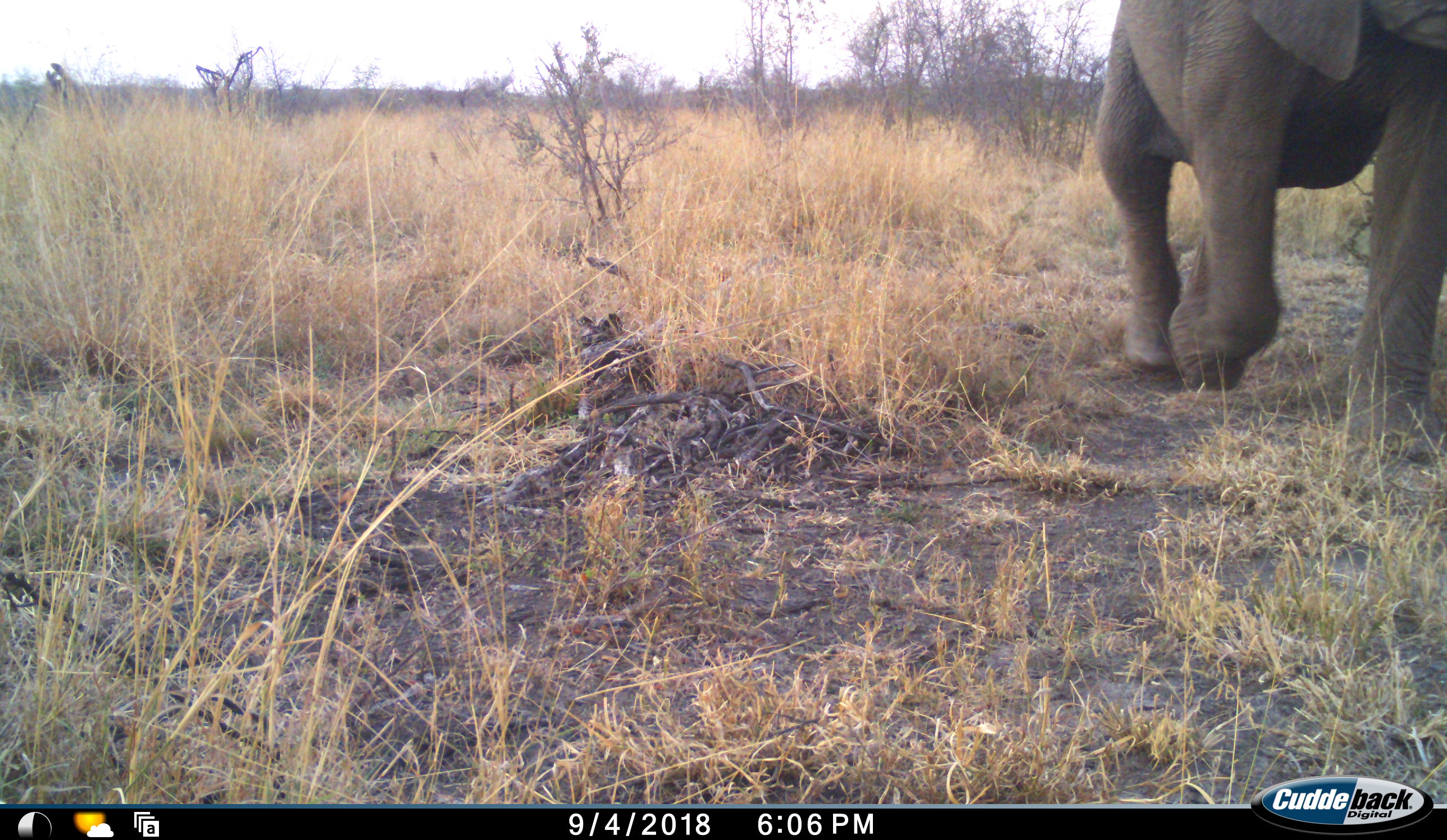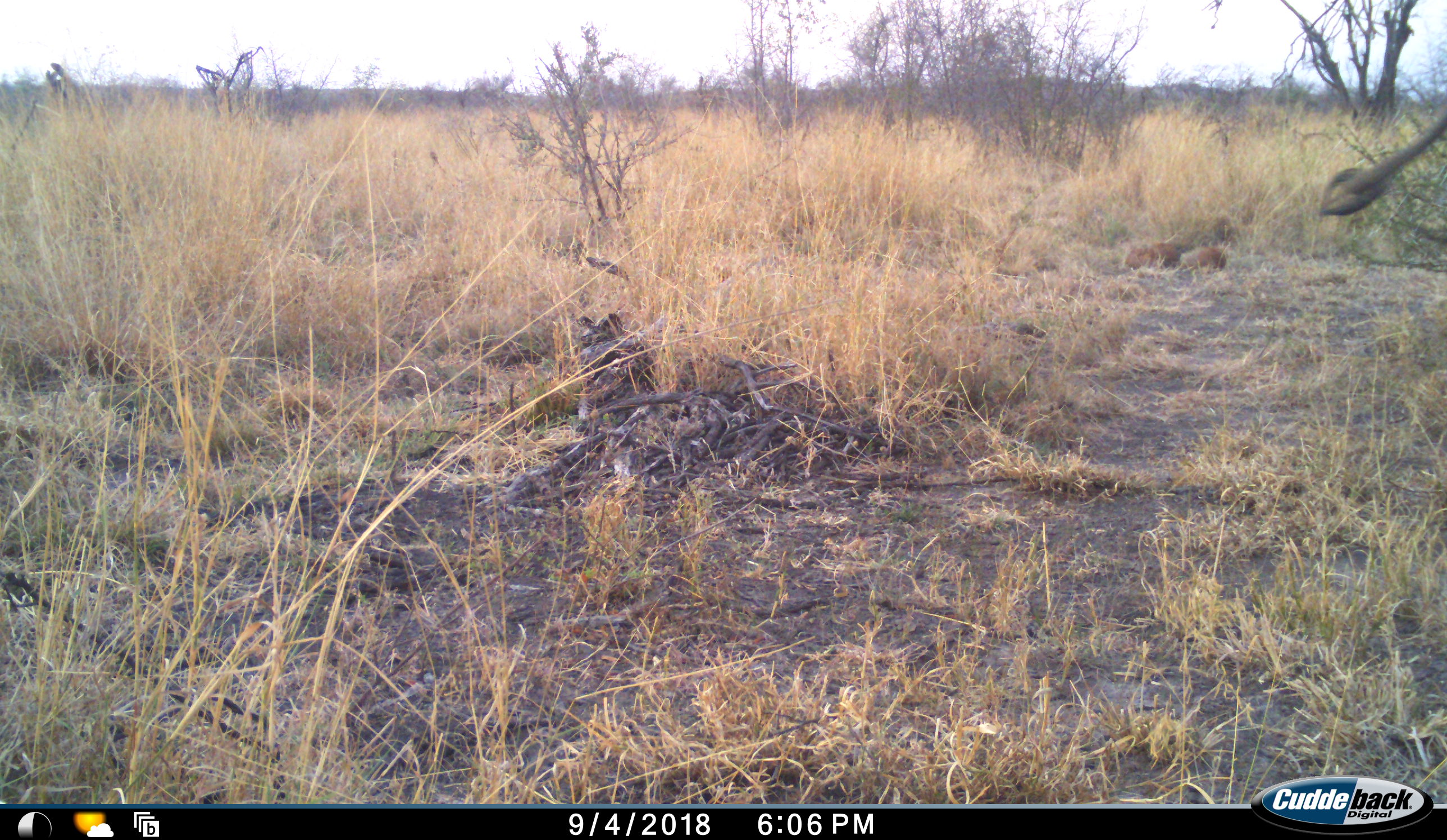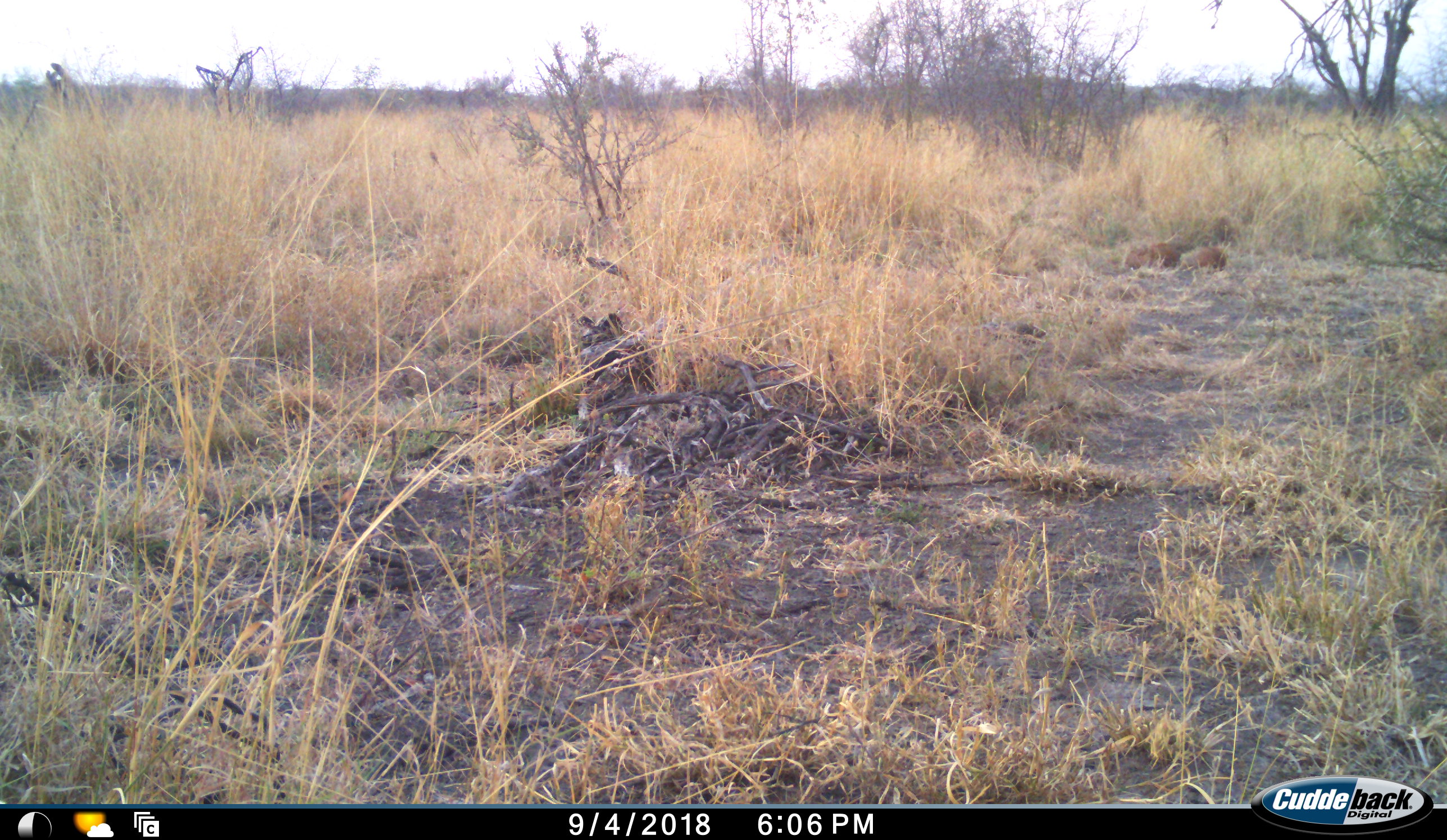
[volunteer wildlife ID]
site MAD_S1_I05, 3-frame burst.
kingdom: Animalia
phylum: Chordata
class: Mammalia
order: Proboscidea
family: Elephantidae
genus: Loxodonta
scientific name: Loxodonta africana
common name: african bush elephant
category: elephant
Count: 1.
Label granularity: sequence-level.